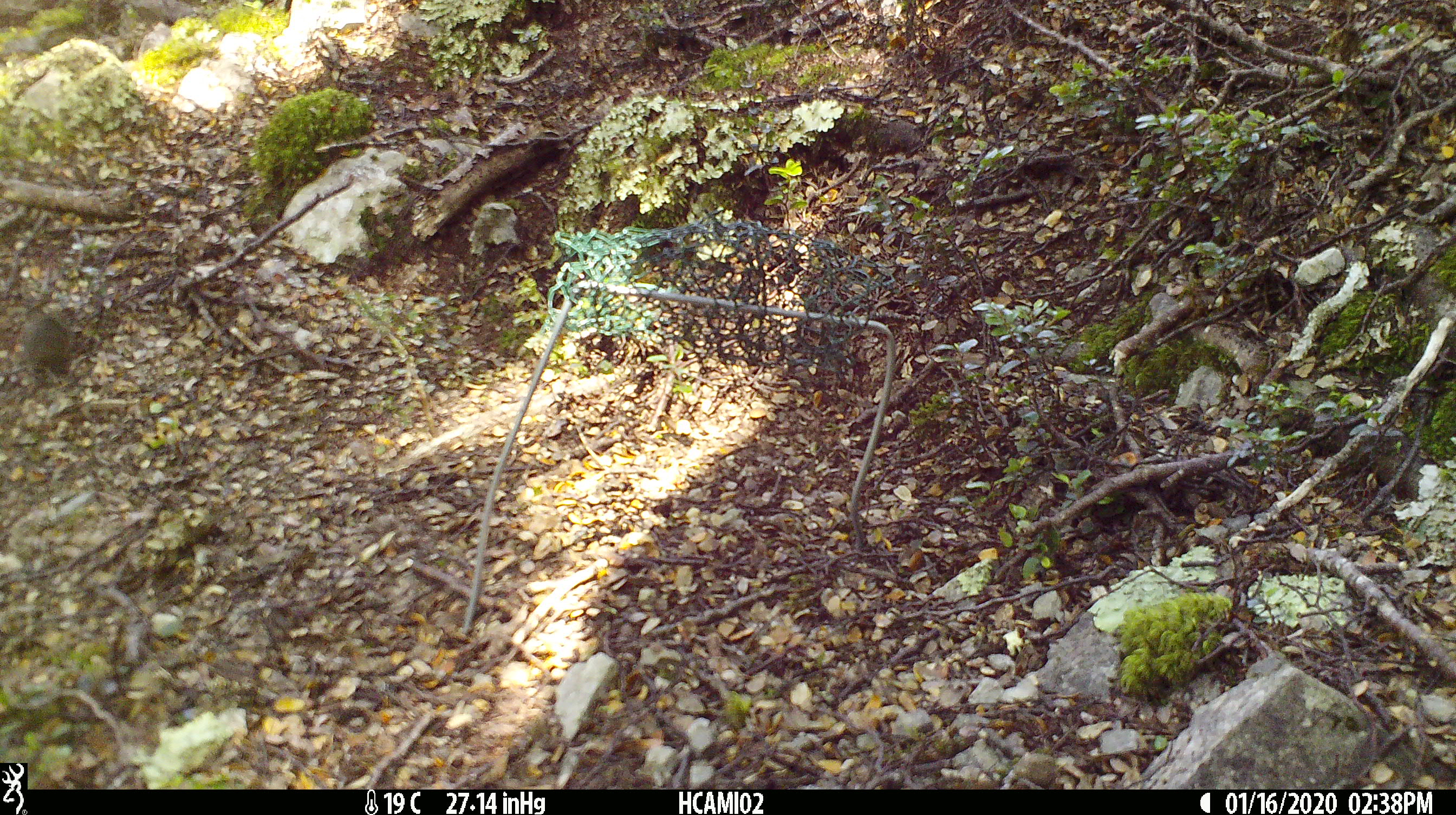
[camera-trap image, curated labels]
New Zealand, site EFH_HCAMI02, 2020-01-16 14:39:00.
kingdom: Animalia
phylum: Chordata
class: Mammalia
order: Rodentia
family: Muridae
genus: Mus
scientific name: Mus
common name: mouse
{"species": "mouse (Mus)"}